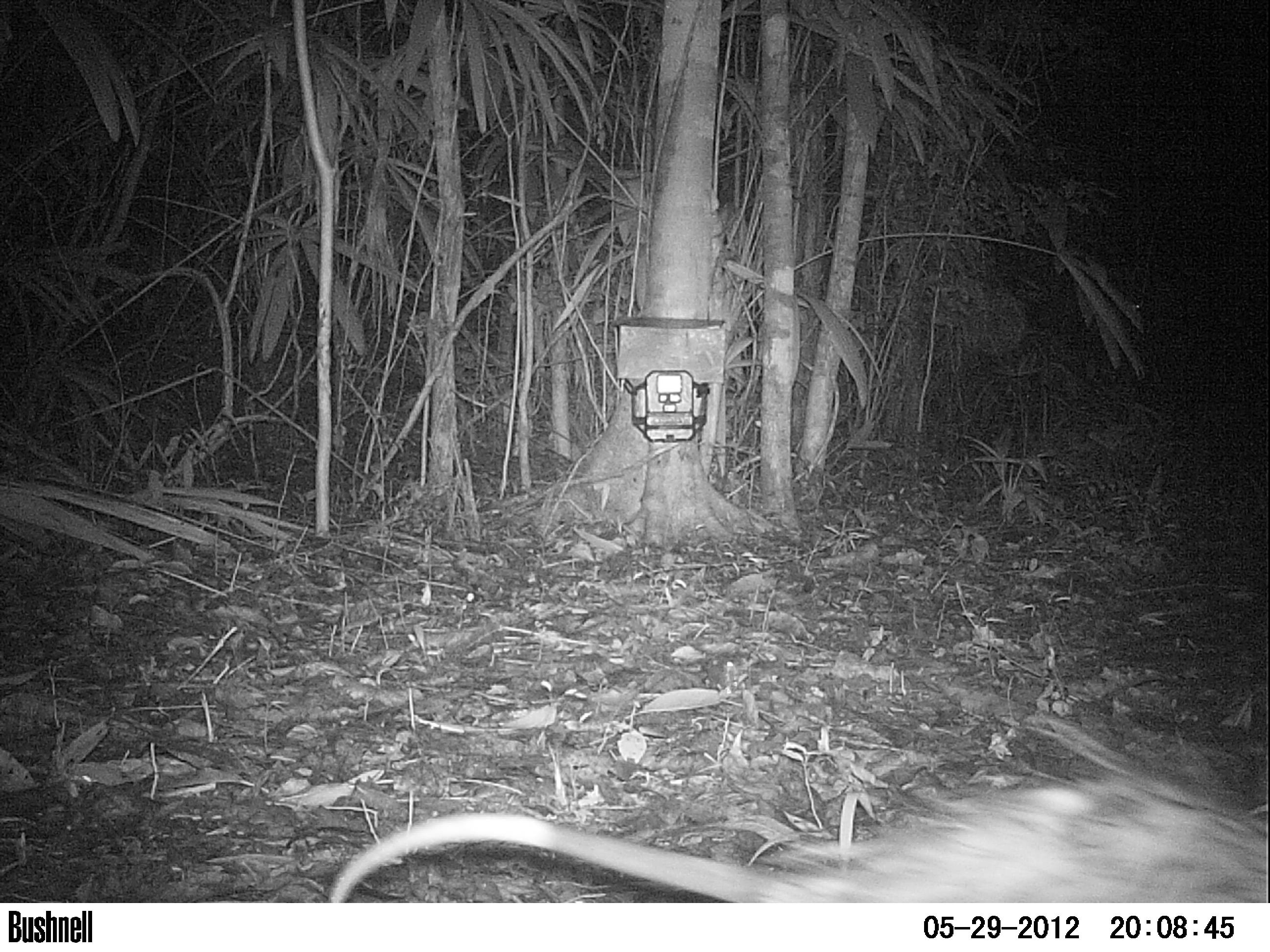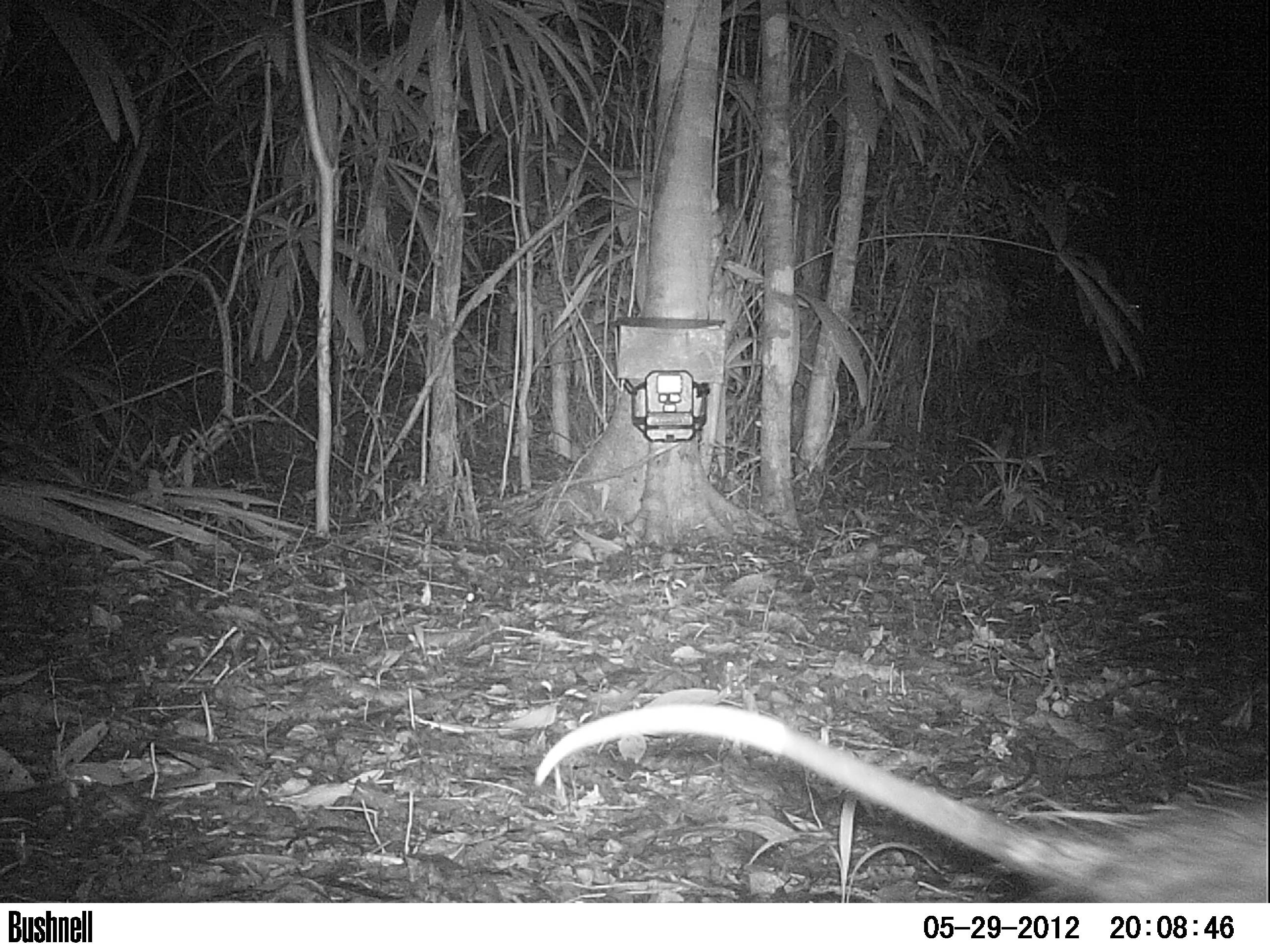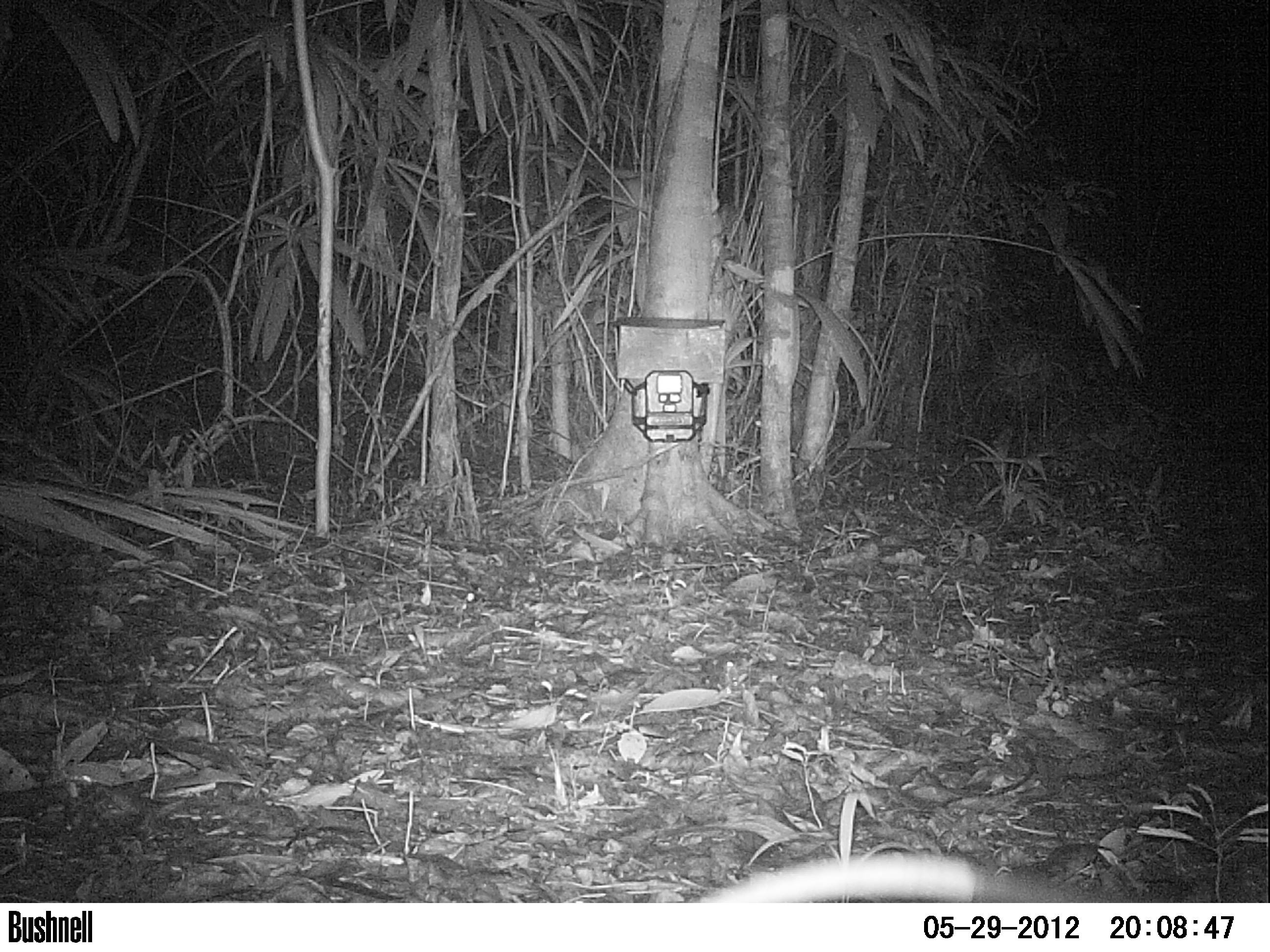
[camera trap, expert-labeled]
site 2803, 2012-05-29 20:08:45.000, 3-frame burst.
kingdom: Animalia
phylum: Chordata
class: Mammalia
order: Didelphimorphia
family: Didelphidae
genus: Didelphis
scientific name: Didelphis virginiana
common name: virginia opossum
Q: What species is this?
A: Didelphis virginiana (virginia opossum).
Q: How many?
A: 1.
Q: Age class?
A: Adult.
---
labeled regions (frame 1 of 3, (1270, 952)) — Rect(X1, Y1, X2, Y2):
didelphis virginiana: Rect(327, 736, 1270, 903)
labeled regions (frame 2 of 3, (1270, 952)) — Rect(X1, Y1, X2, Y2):
didelphis virginiana: Rect(532, 694, 1270, 902)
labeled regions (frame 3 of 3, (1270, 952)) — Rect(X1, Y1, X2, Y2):
didelphis virginiana: Rect(695, 848, 1128, 903)